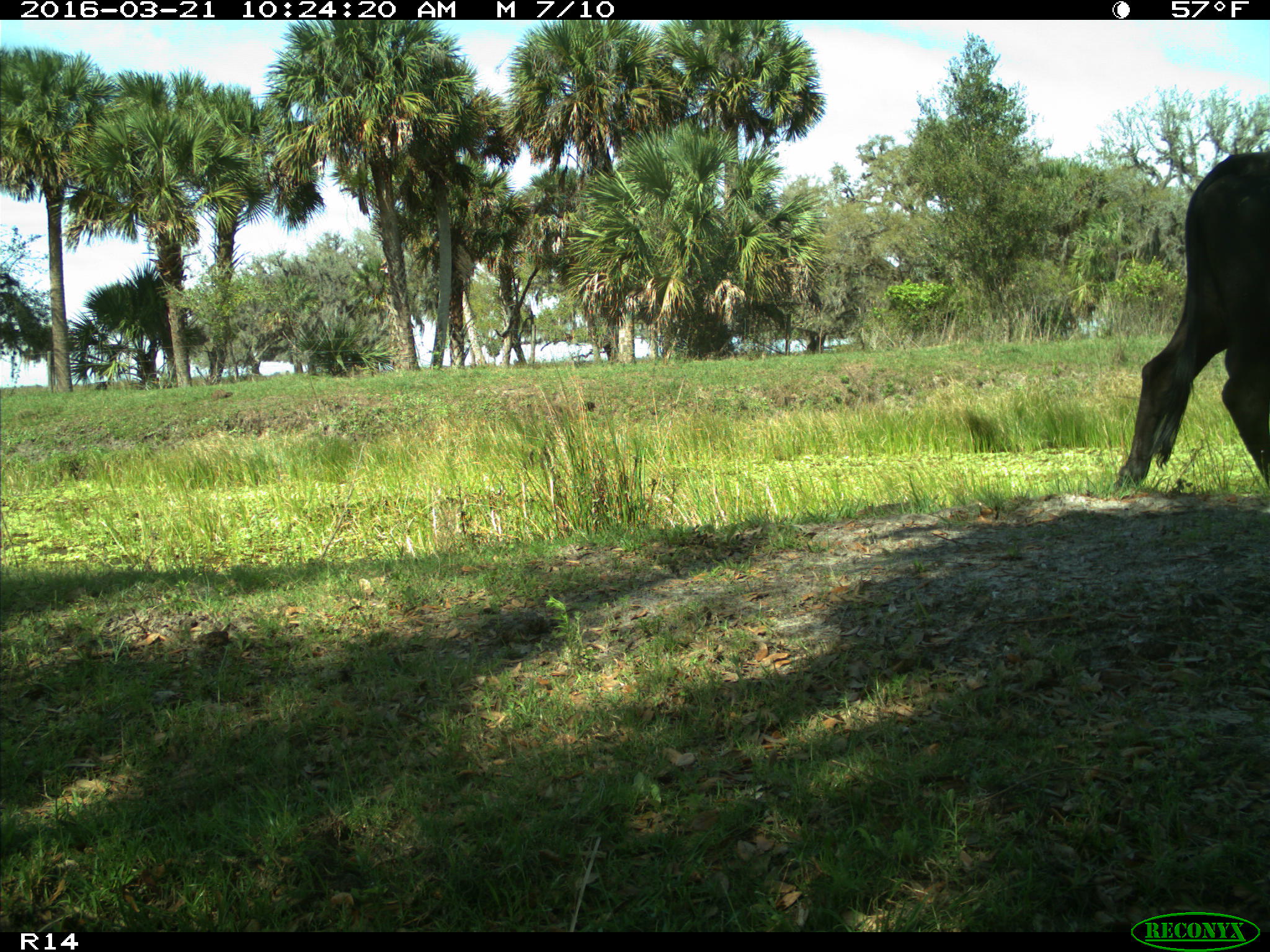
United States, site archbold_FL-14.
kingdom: Animalia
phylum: Chordata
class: Mammalia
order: Artiodactyla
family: Bovidae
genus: Bos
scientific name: Bos taurus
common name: domestic cow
Bos taurus (domestic cow).